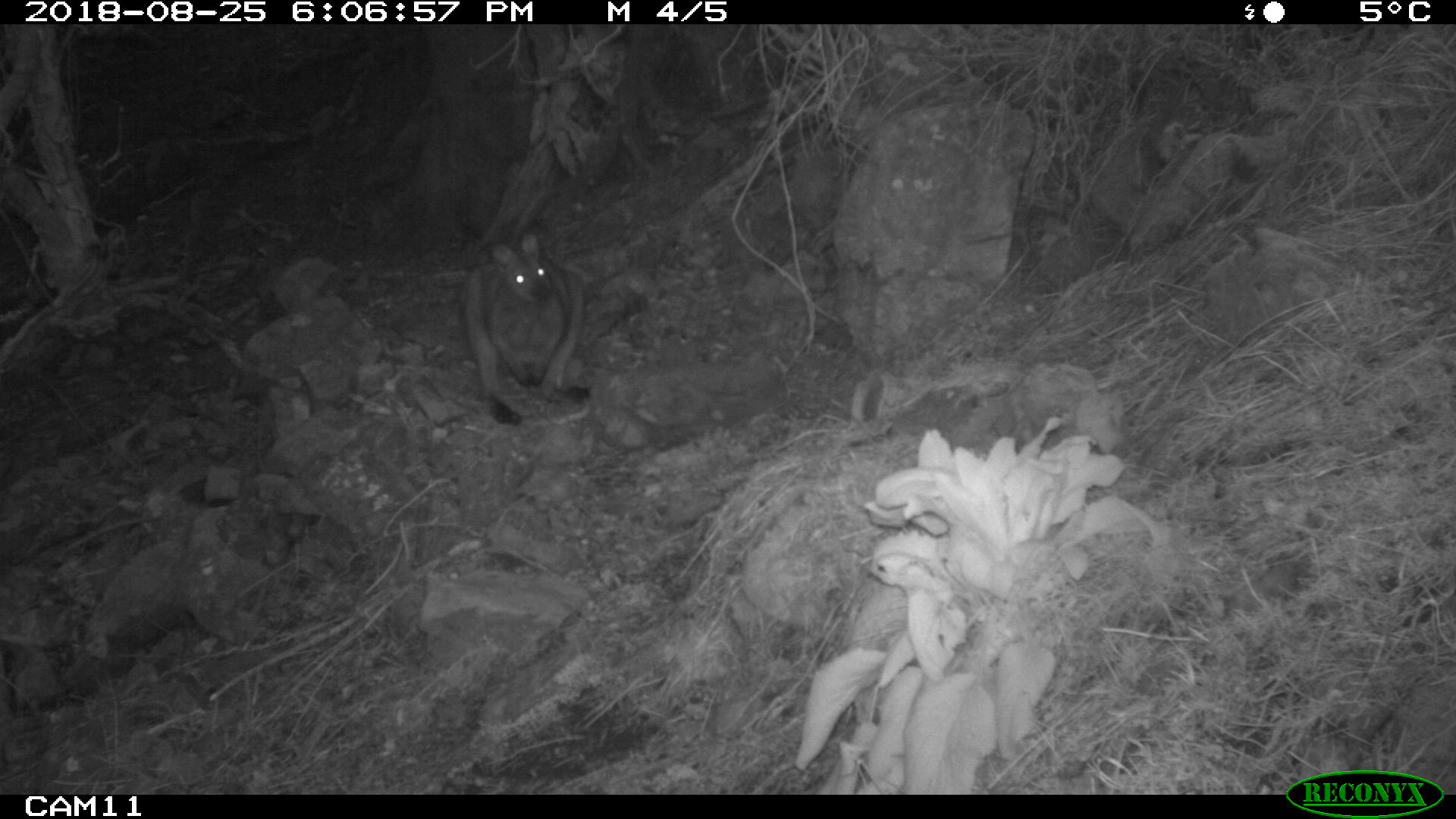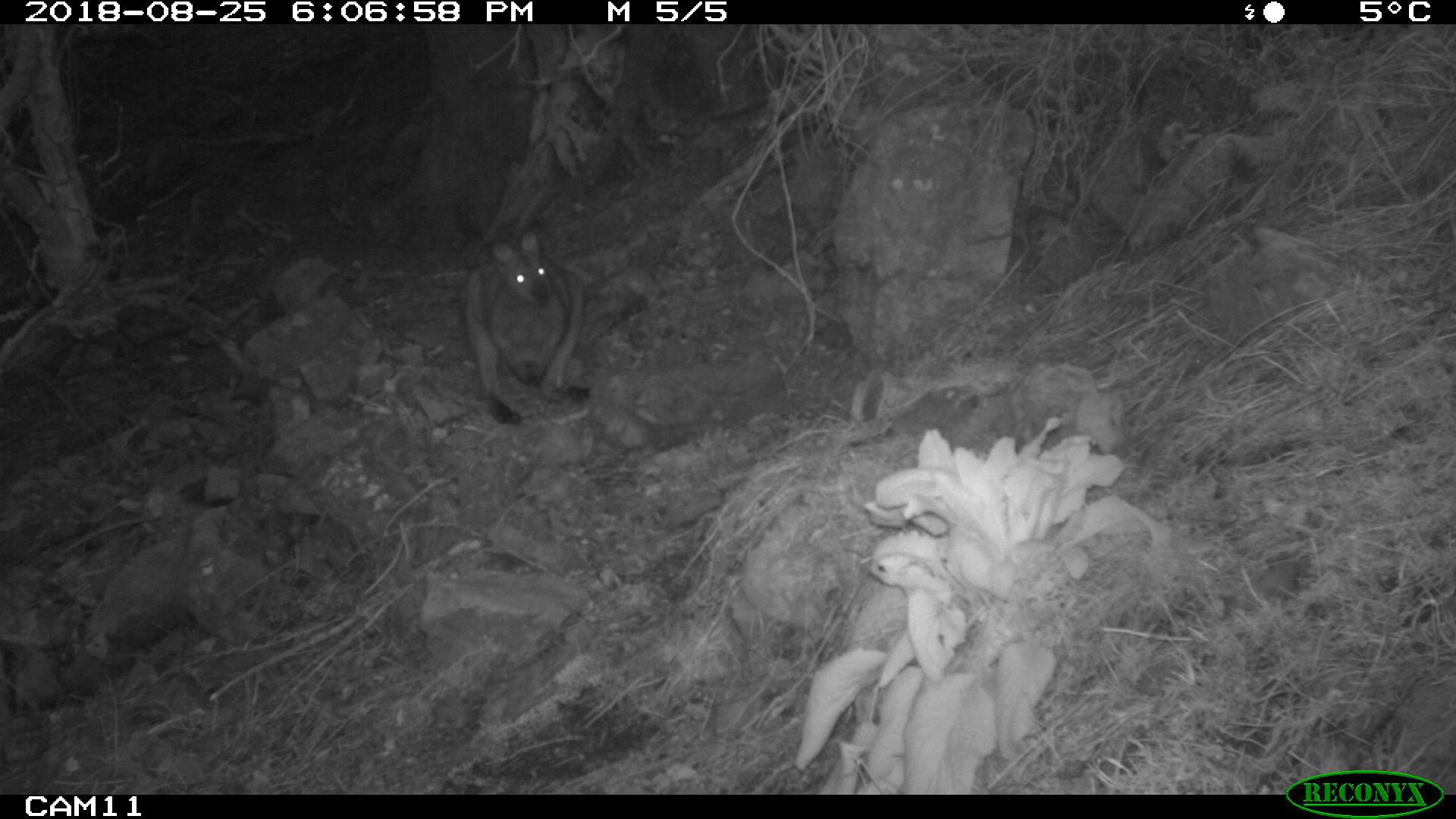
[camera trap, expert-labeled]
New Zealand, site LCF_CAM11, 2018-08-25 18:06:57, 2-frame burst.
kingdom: Animalia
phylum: Chordata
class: Mammalia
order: Diprotodontia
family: Macropodidae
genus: Notamacropus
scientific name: Notamacropus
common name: wallaby